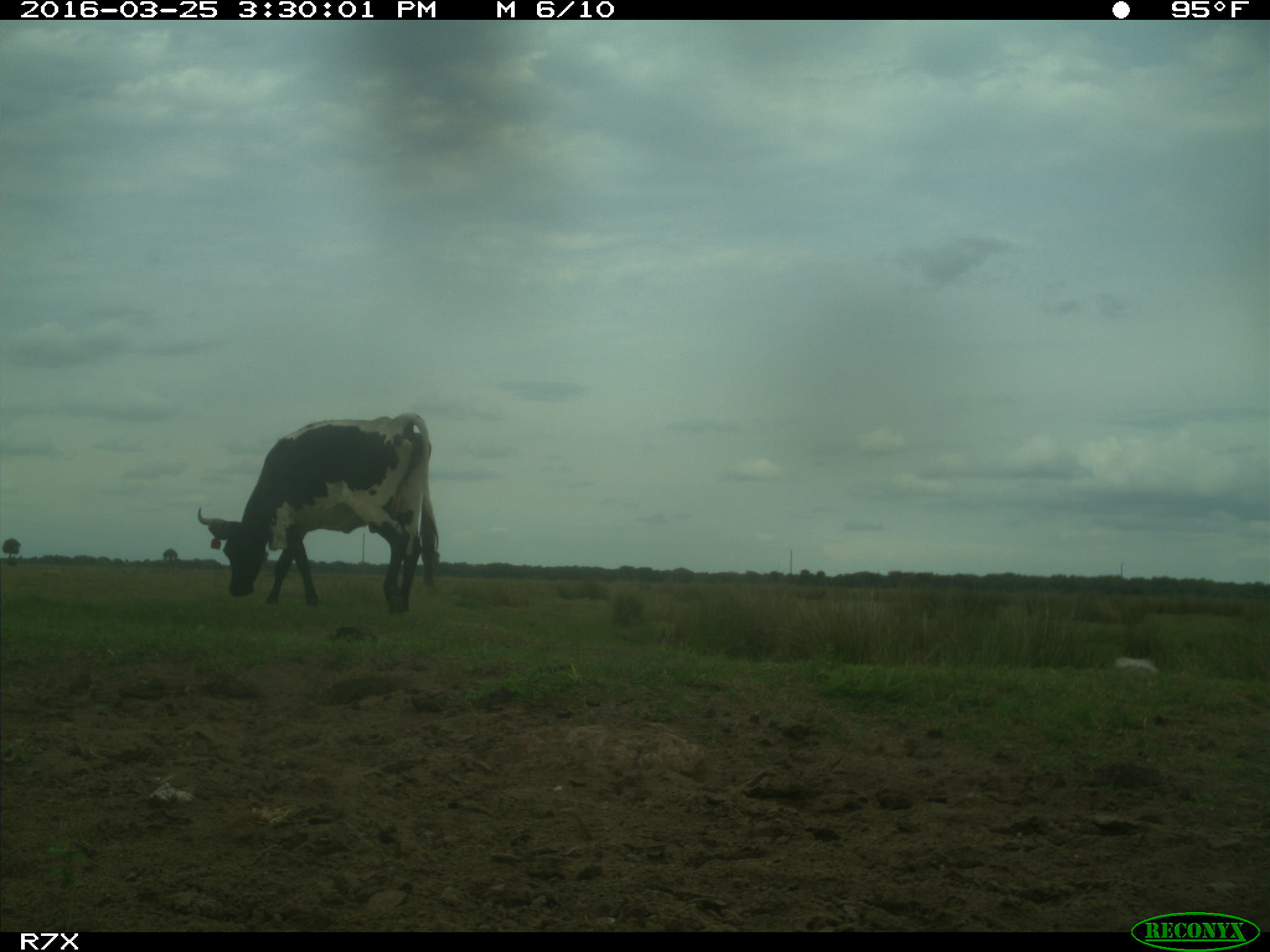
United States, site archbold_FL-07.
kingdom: Animalia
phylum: Chordata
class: Mammalia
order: Artiodactyla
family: Bovidae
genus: Bos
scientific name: Bos taurus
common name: domestic cow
Bos taurus (domestic cow).